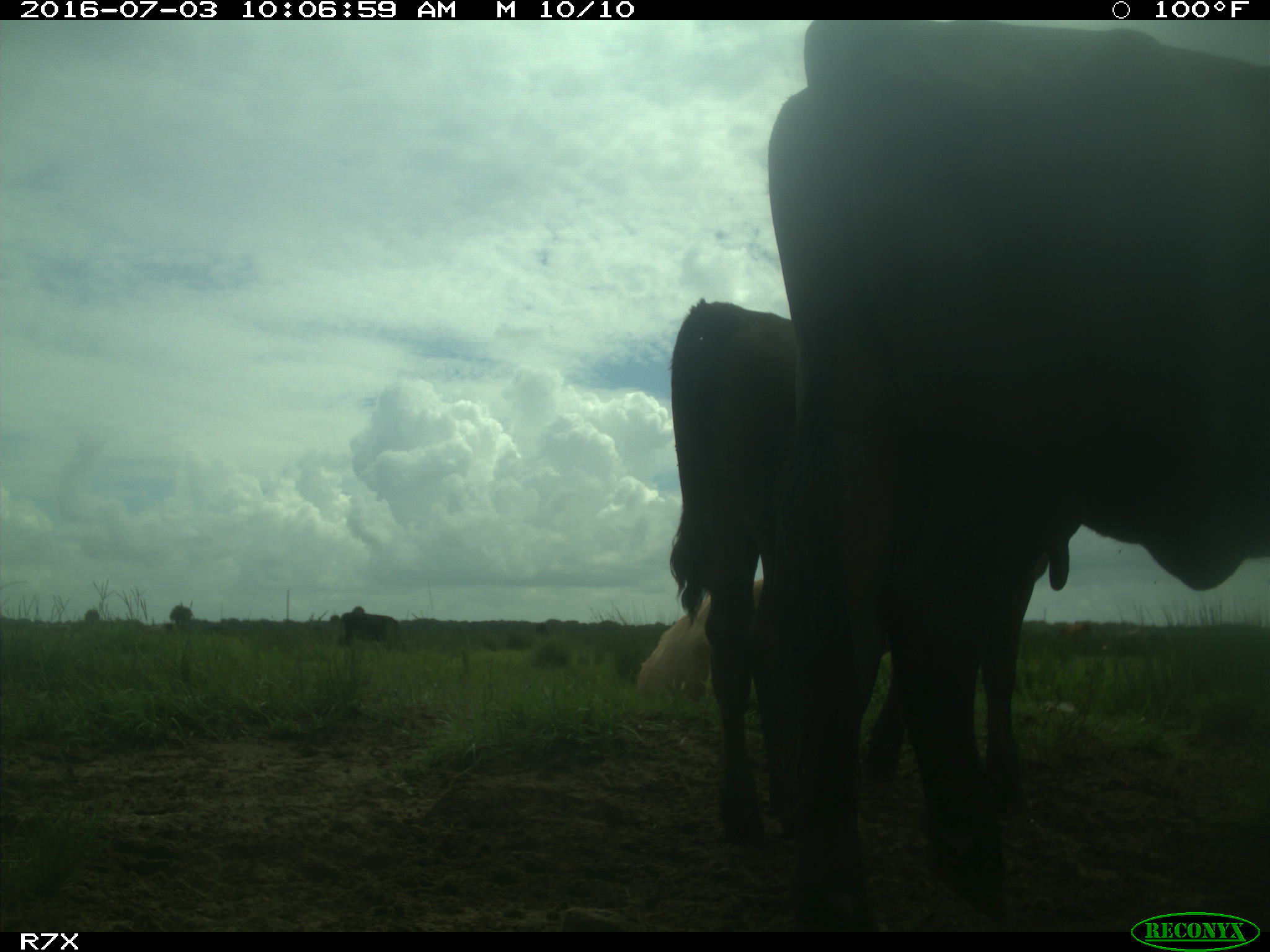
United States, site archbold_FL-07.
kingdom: Animalia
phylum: Chordata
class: Mammalia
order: Artiodactyla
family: Bovidae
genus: Bos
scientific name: Bos taurus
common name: domestic cow